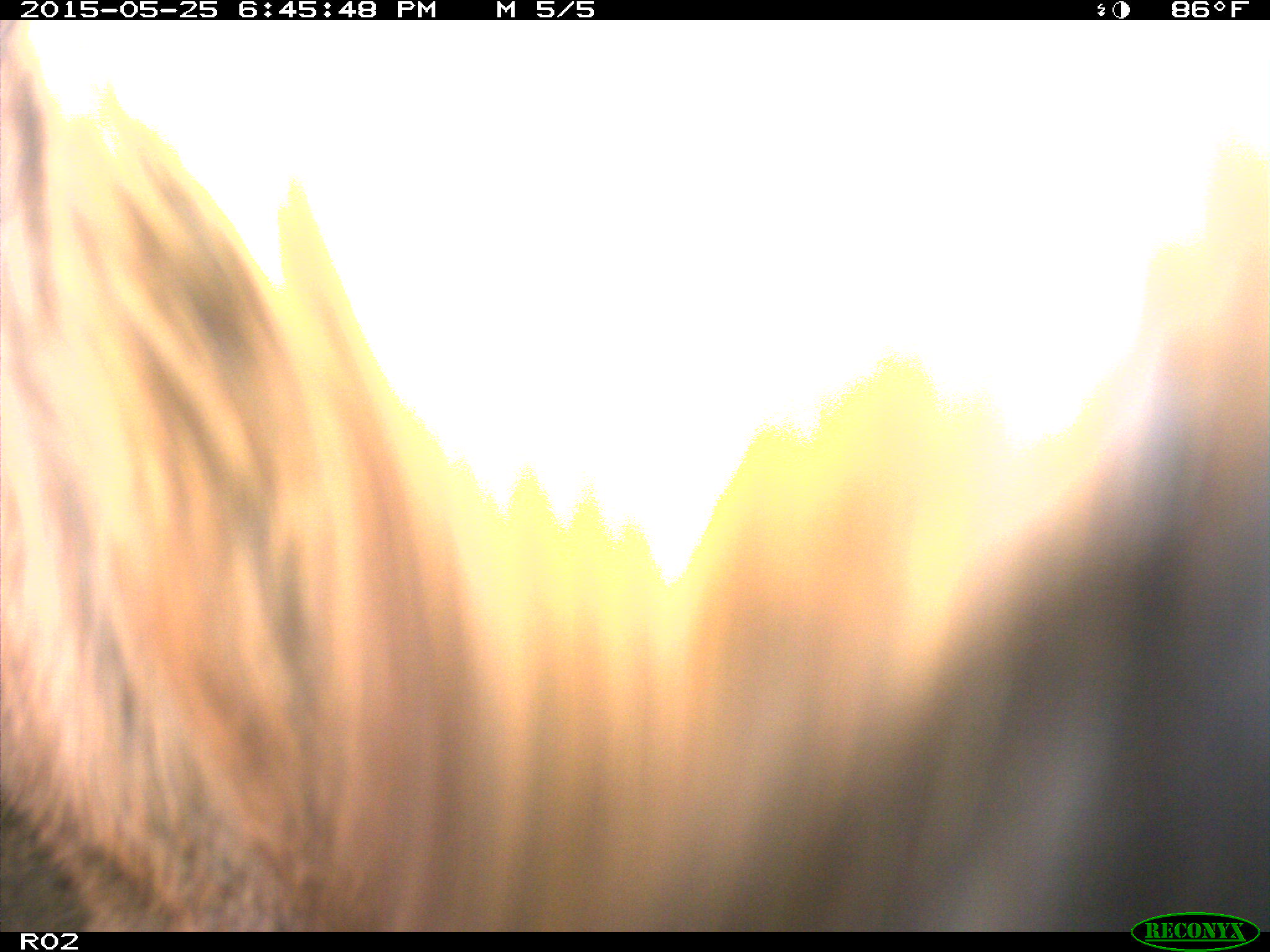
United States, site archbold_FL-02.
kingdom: Animalia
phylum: Chordata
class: Mammalia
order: Artiodactyla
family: Bovidae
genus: Bos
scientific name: Bos taurus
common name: domestic cow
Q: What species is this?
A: Bos taurus (domestic cow).